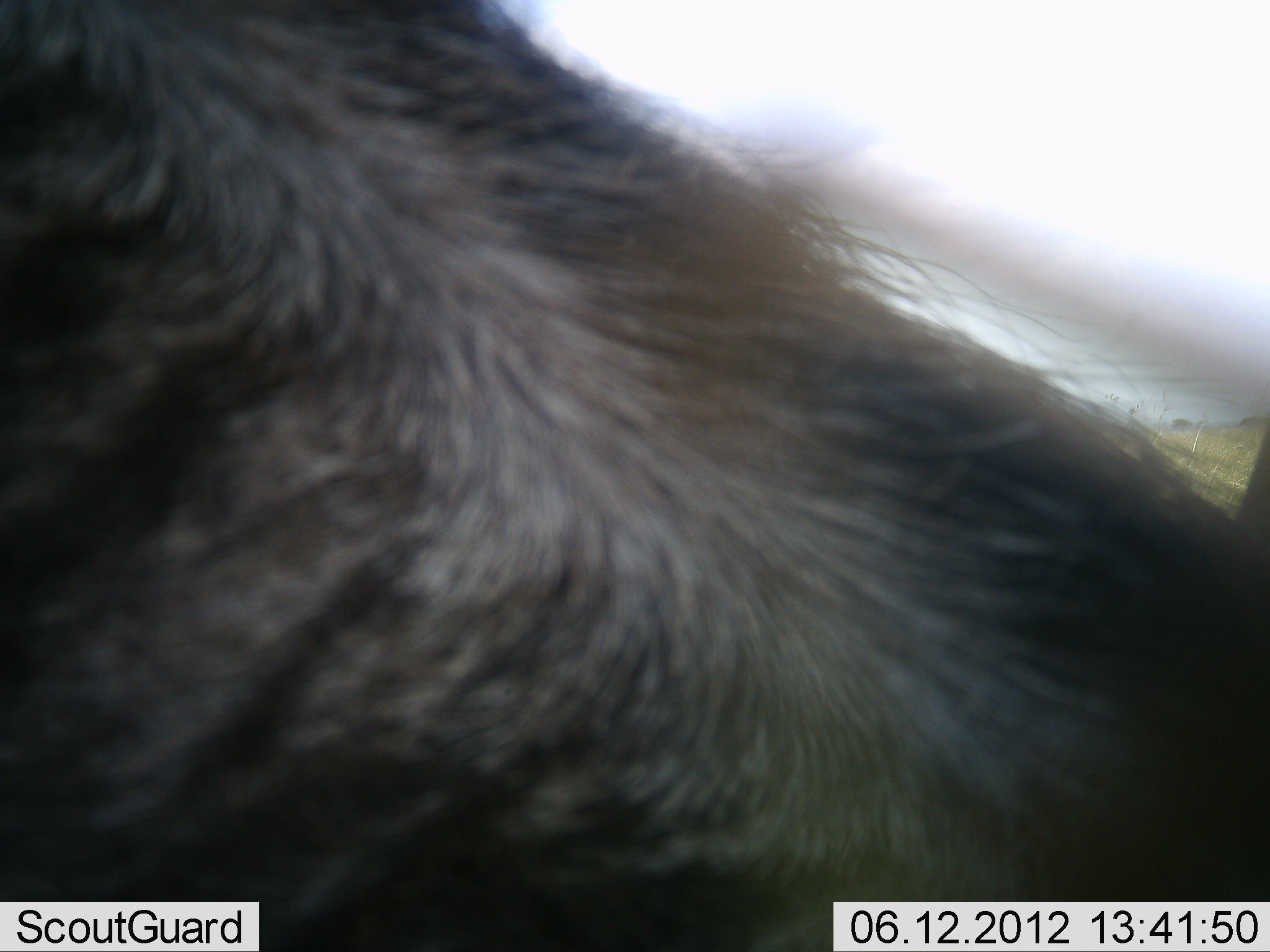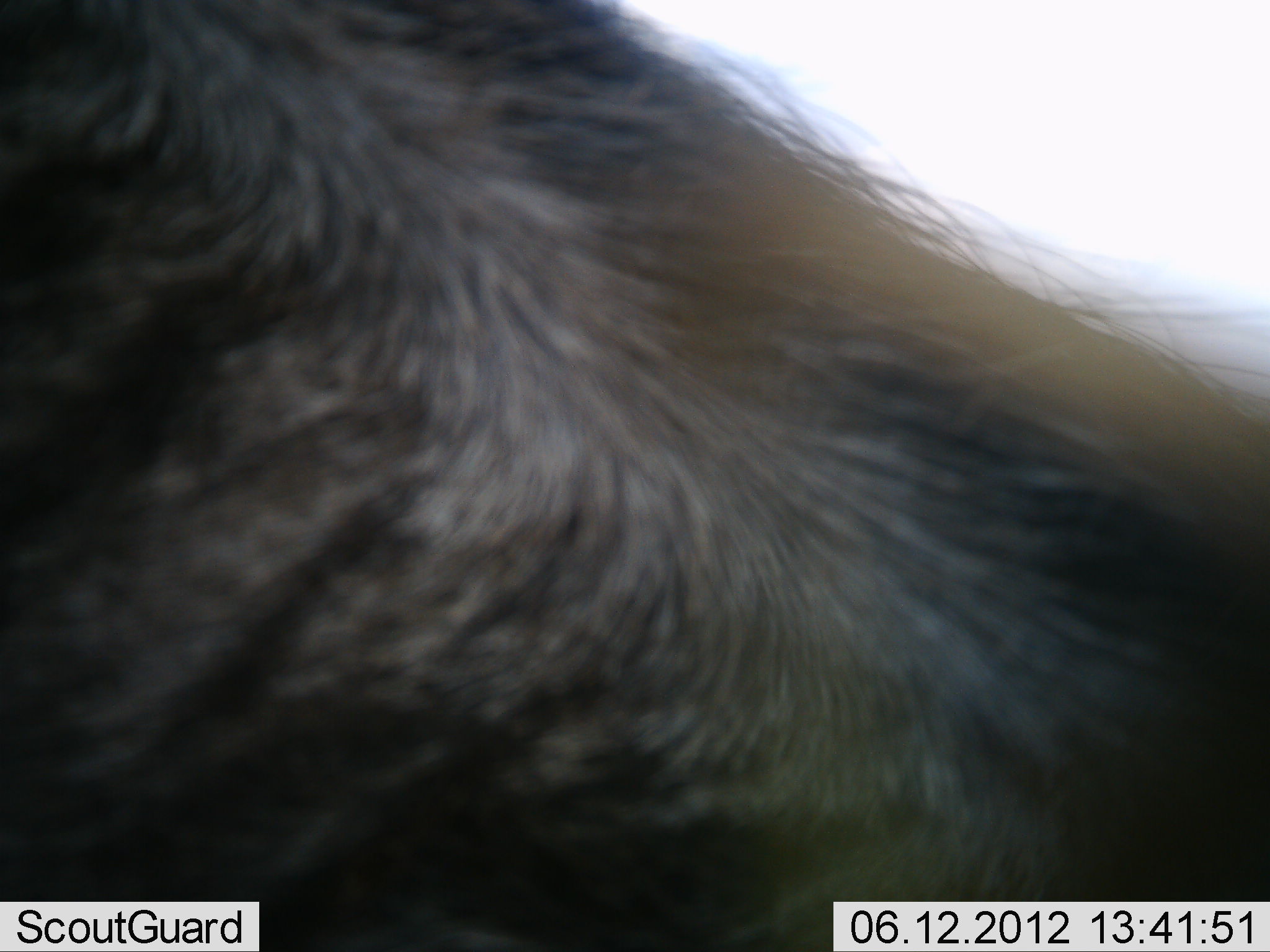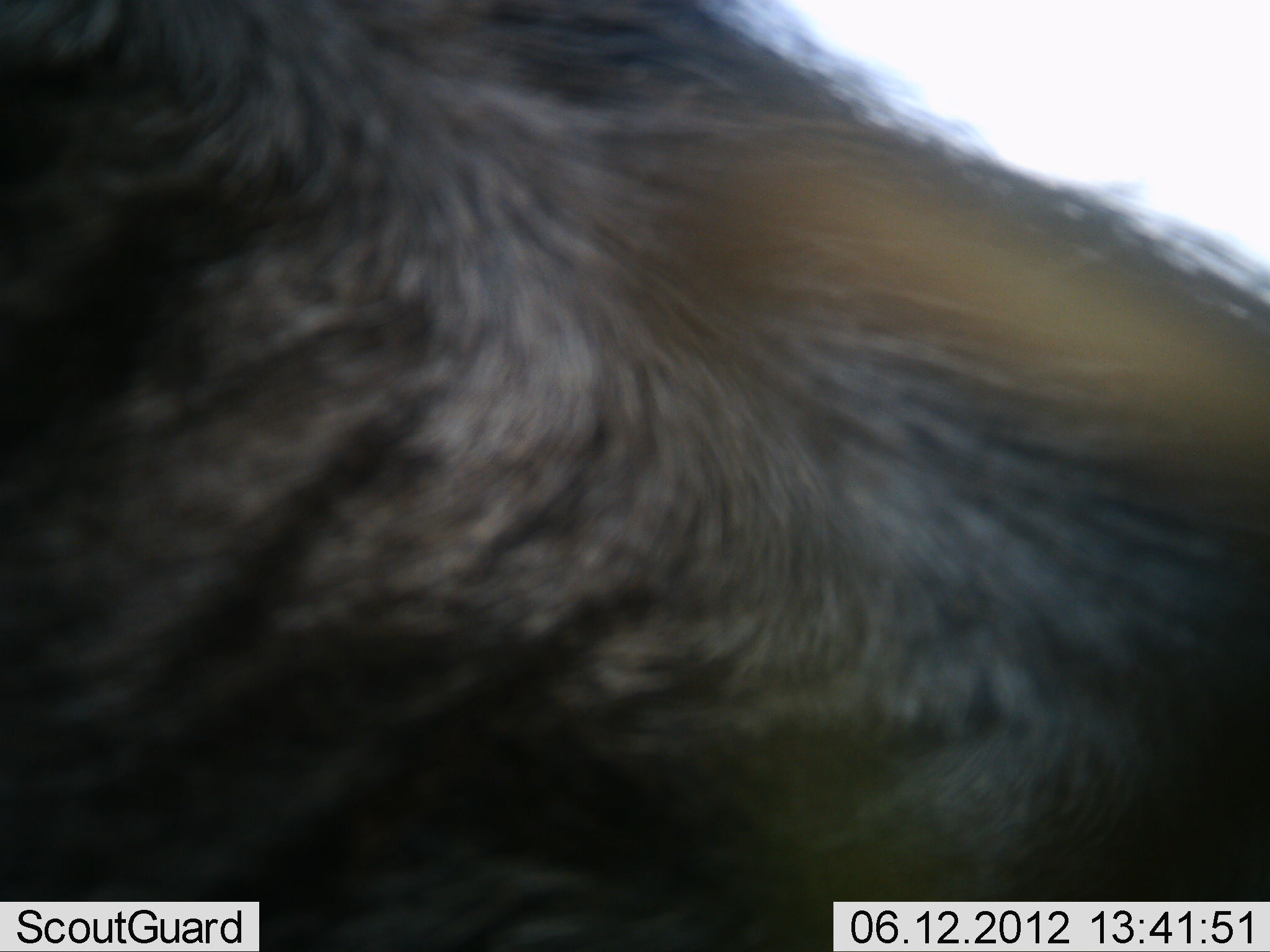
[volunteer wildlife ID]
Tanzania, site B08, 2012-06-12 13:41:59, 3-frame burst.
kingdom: Animalia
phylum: Chordata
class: Mammalia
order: Artiodactyla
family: Bovidae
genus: Connochaetes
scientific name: Connochaetes taurinus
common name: blue wildebeest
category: wildebeest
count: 1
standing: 60%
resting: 10%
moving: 20%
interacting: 0%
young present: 0%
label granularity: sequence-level